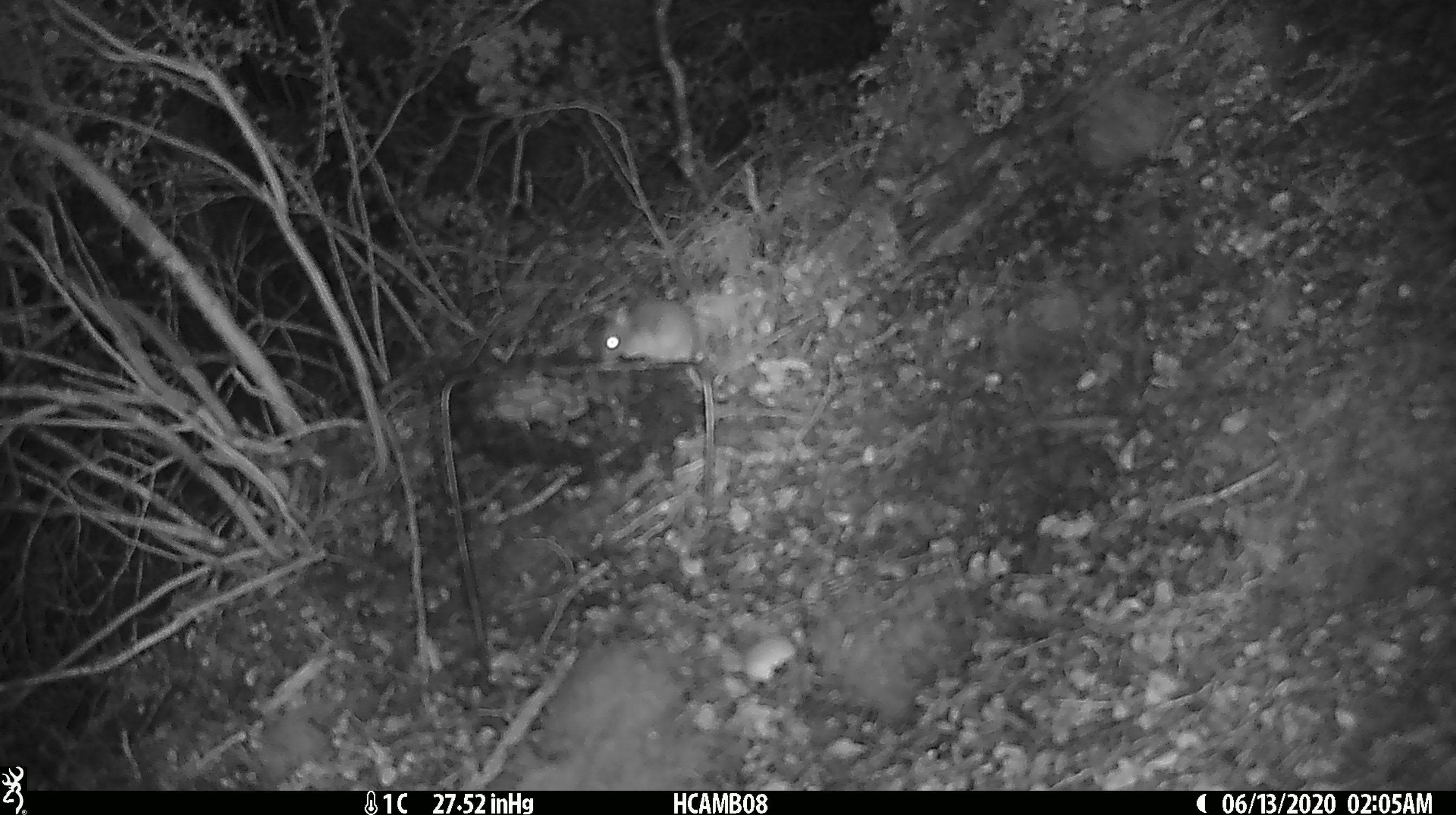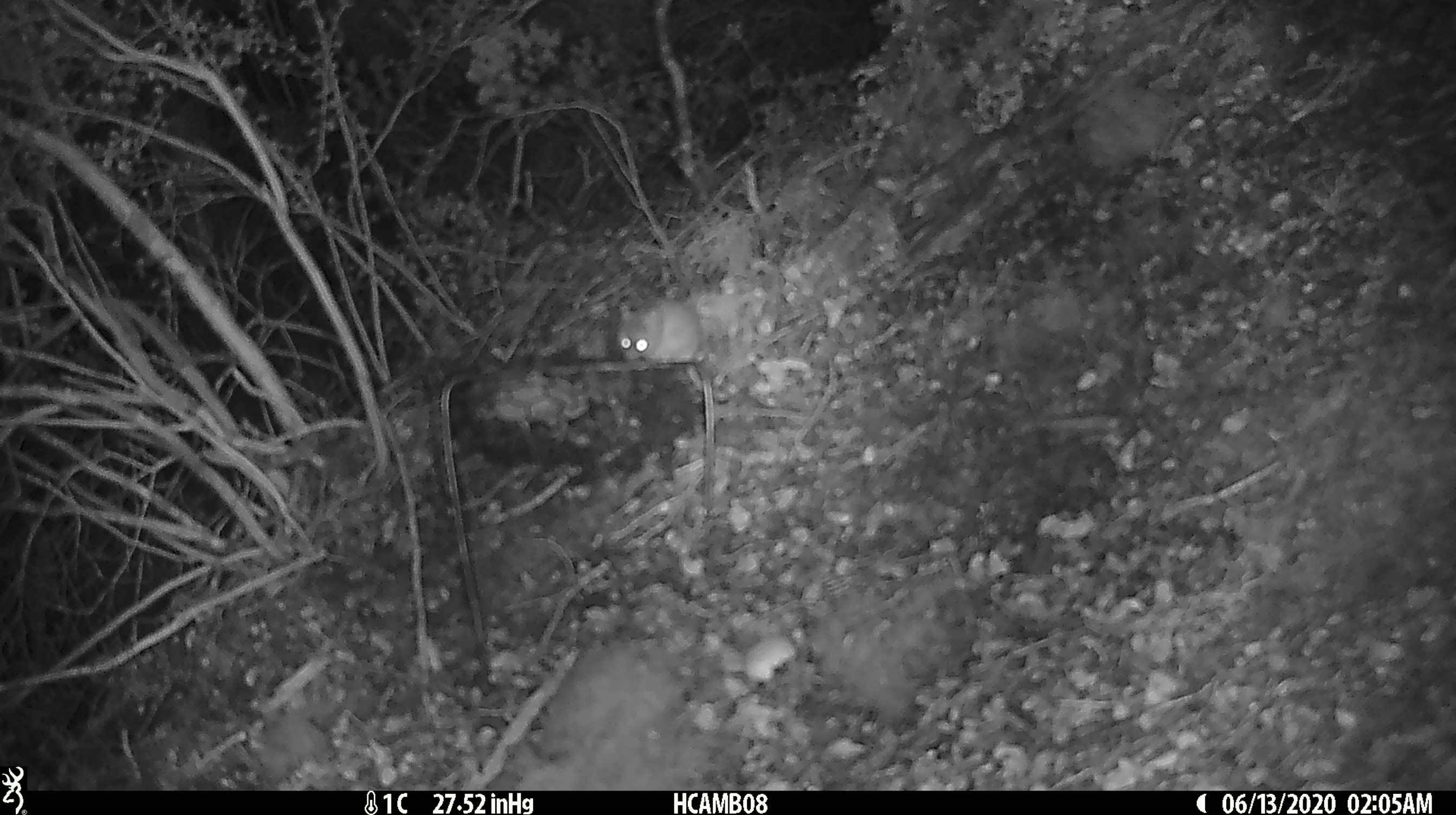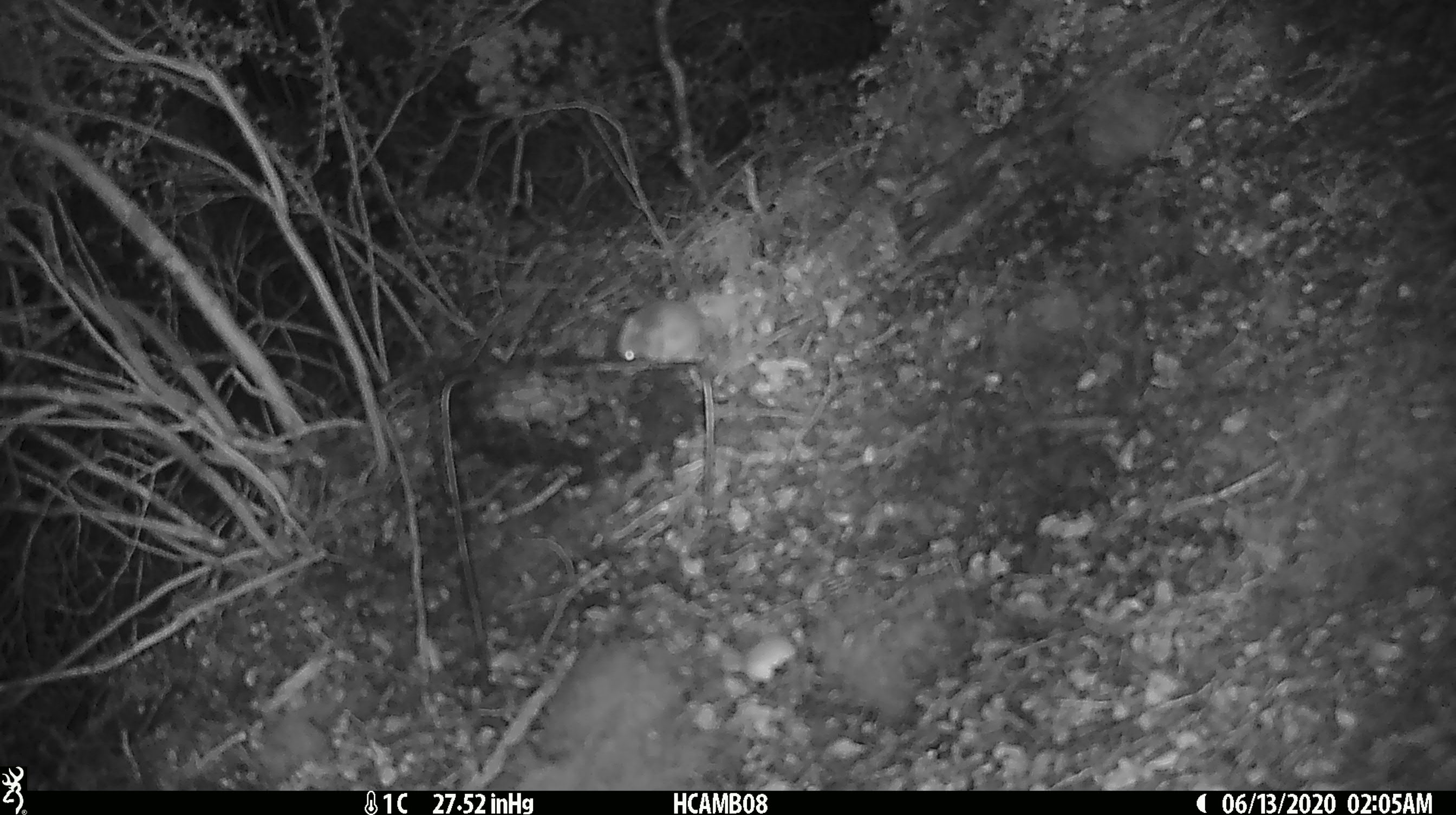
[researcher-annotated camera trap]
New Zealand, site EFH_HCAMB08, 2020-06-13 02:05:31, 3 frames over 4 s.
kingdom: Animalia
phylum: Chordata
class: Mammalia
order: Rodentia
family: Muridae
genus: Mus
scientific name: Mus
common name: mouse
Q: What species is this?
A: Mouse (Mus).